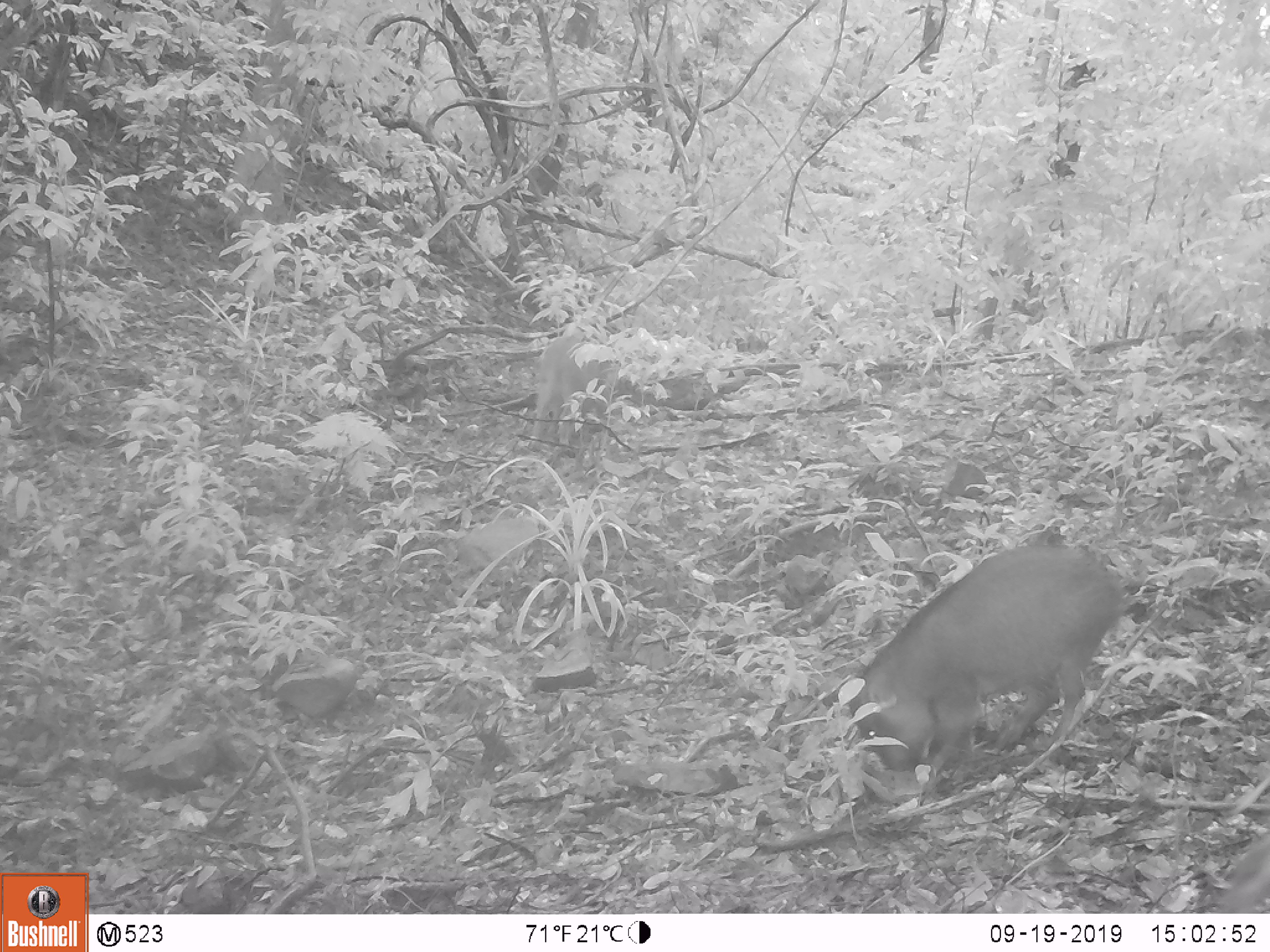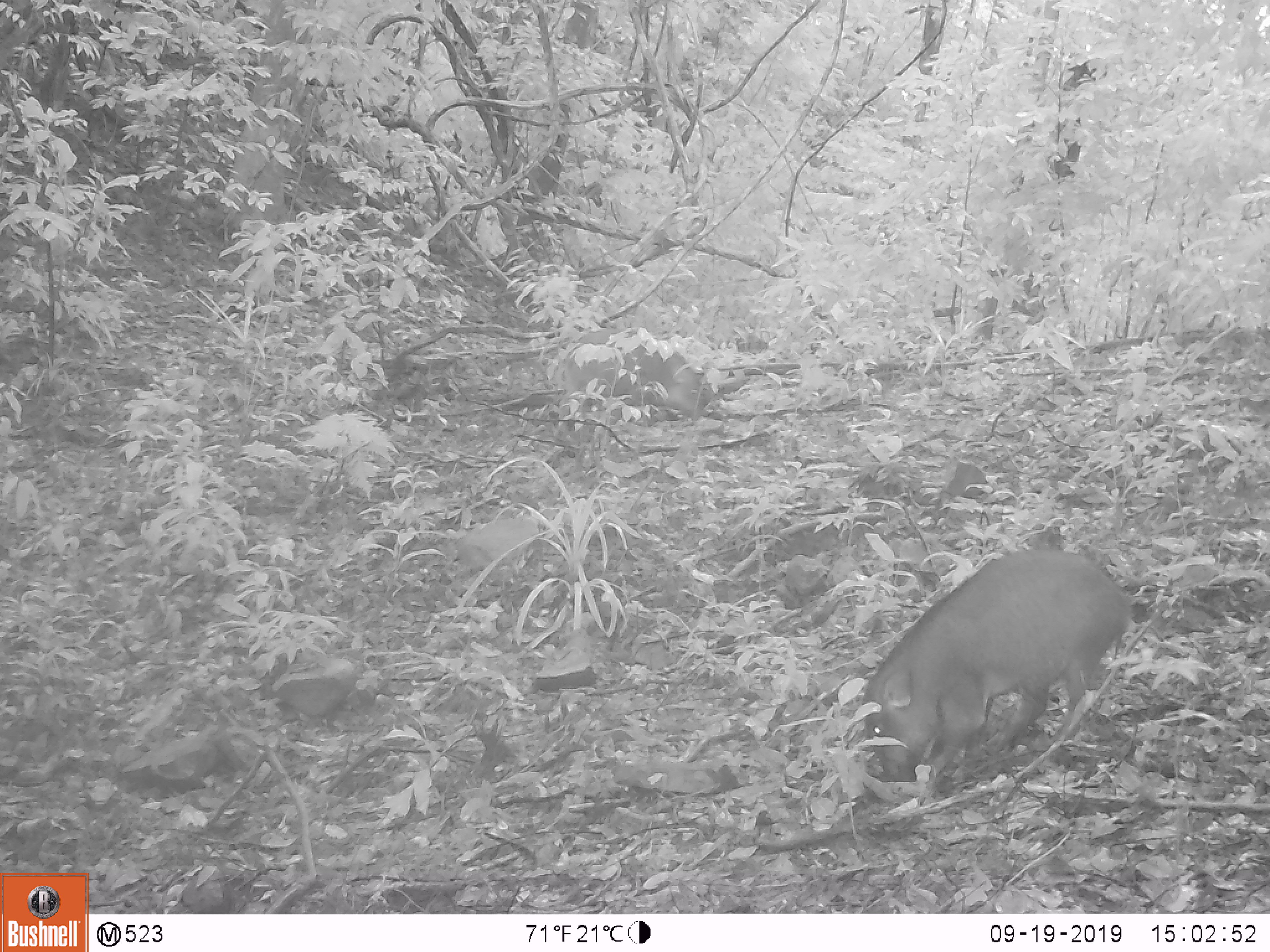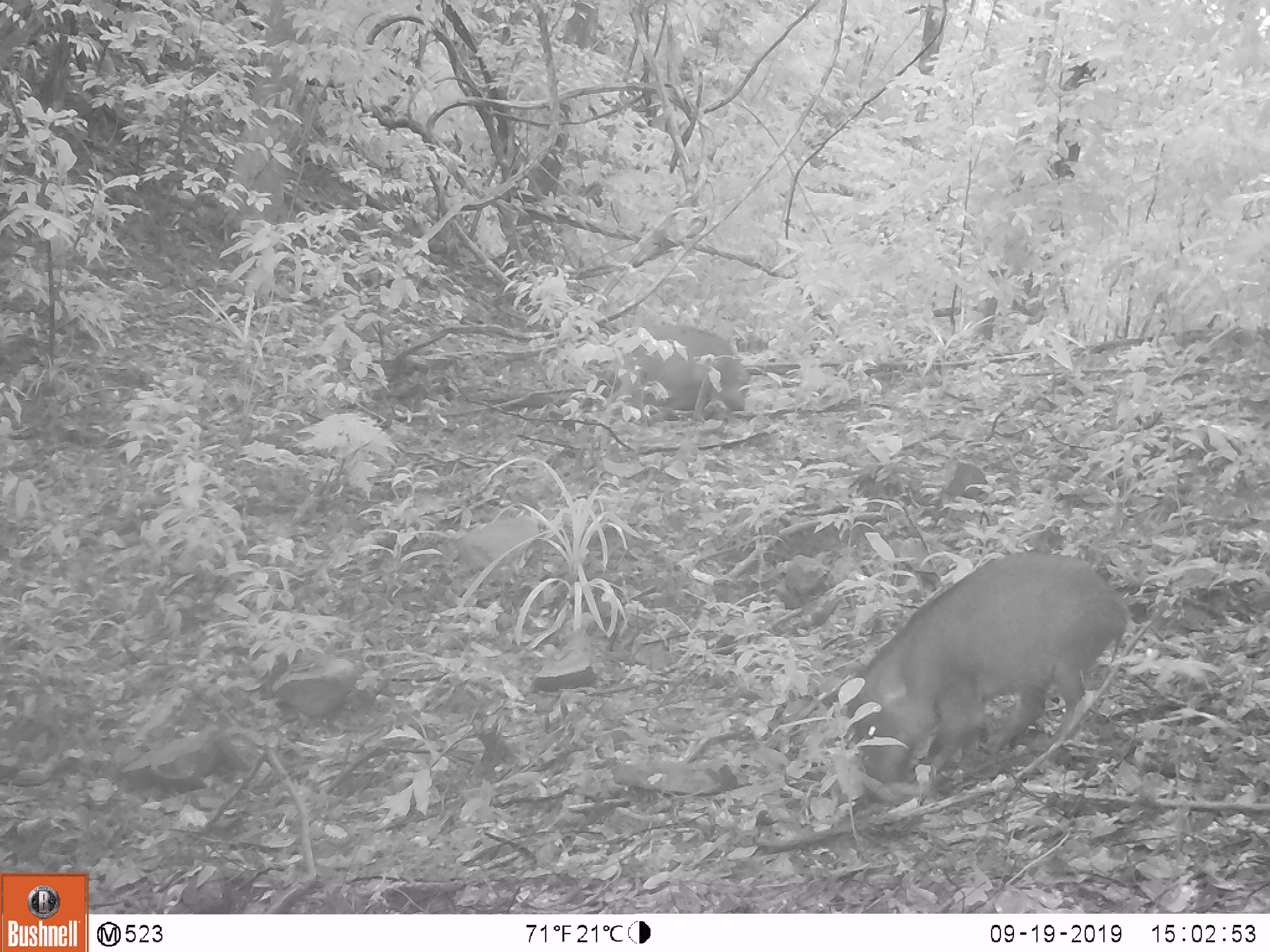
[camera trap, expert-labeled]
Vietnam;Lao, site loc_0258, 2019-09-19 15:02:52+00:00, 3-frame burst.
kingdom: Animalia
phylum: Chordata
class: Mammalia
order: Artiodactyla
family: Suidae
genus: Sus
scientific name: Sus scrofa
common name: eurasian wild pig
Eurasian wild pig (Sus scrofa). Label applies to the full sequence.